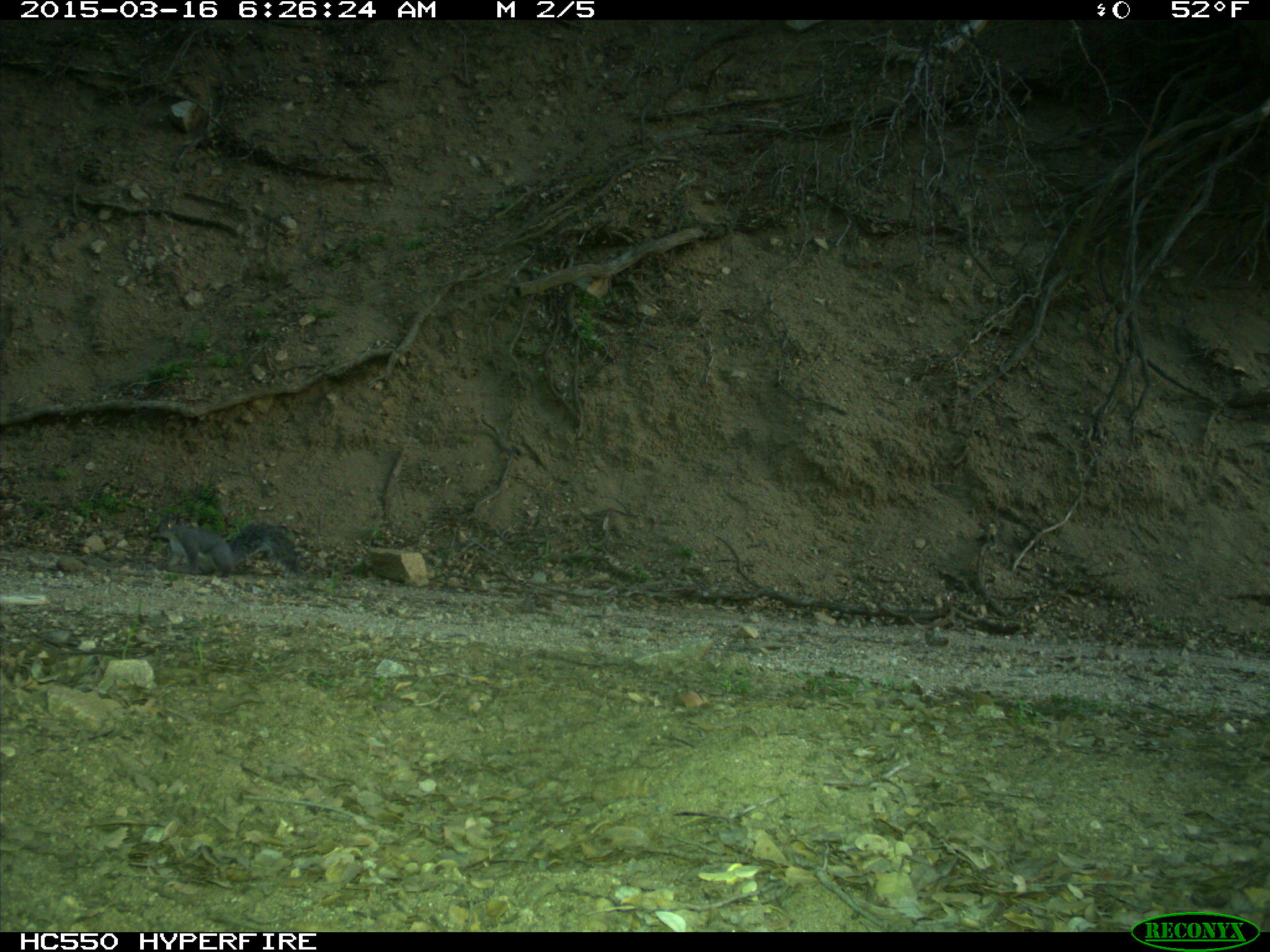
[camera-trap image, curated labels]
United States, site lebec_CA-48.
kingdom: Animalia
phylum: Chordata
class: Mammalia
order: Rodentia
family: Sciuridae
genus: Sciurus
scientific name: Sciurus carolinensis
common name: eastern gray squirrel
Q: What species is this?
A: Sciurus carolinensis (eastern gray squirrel).